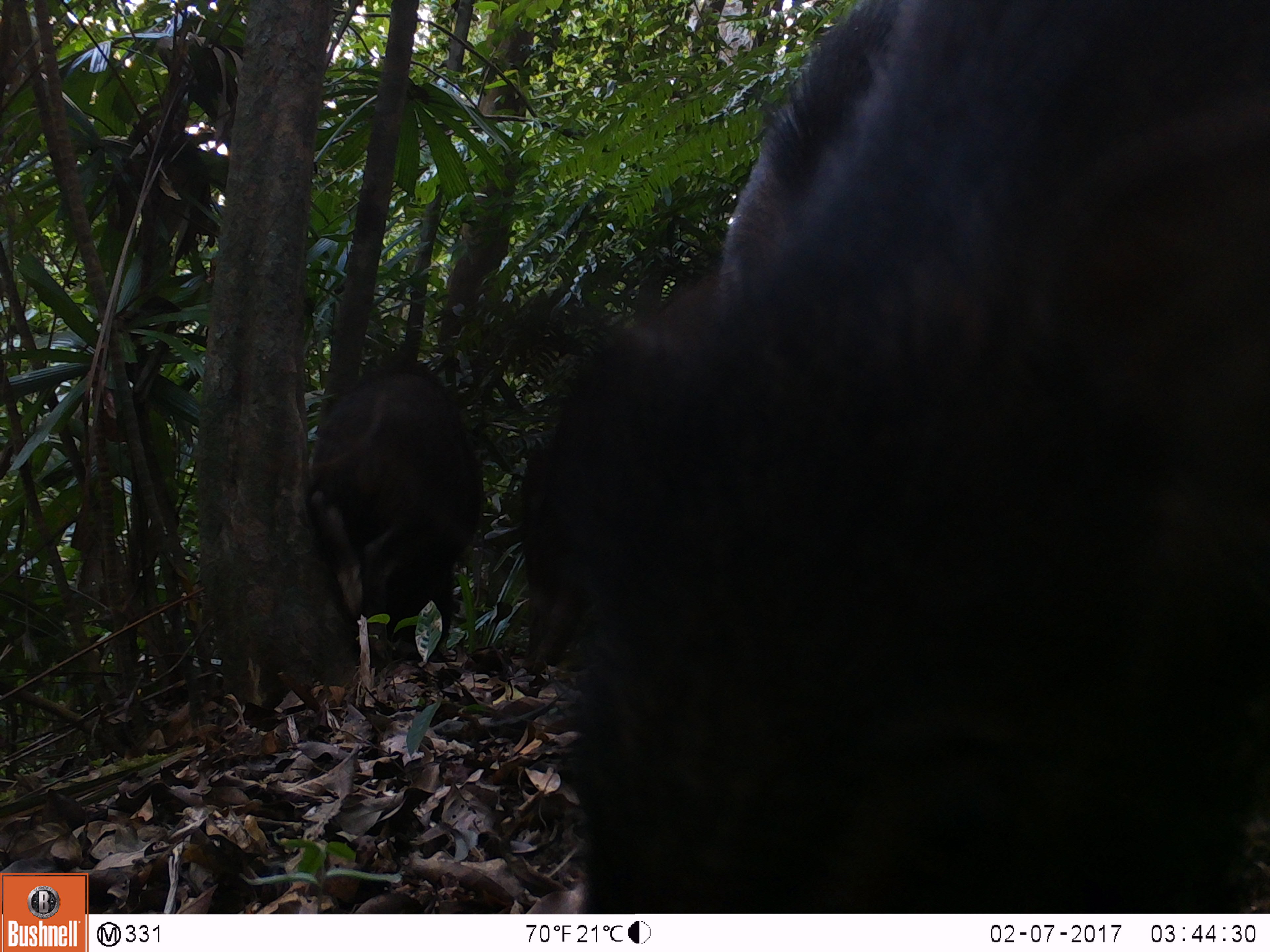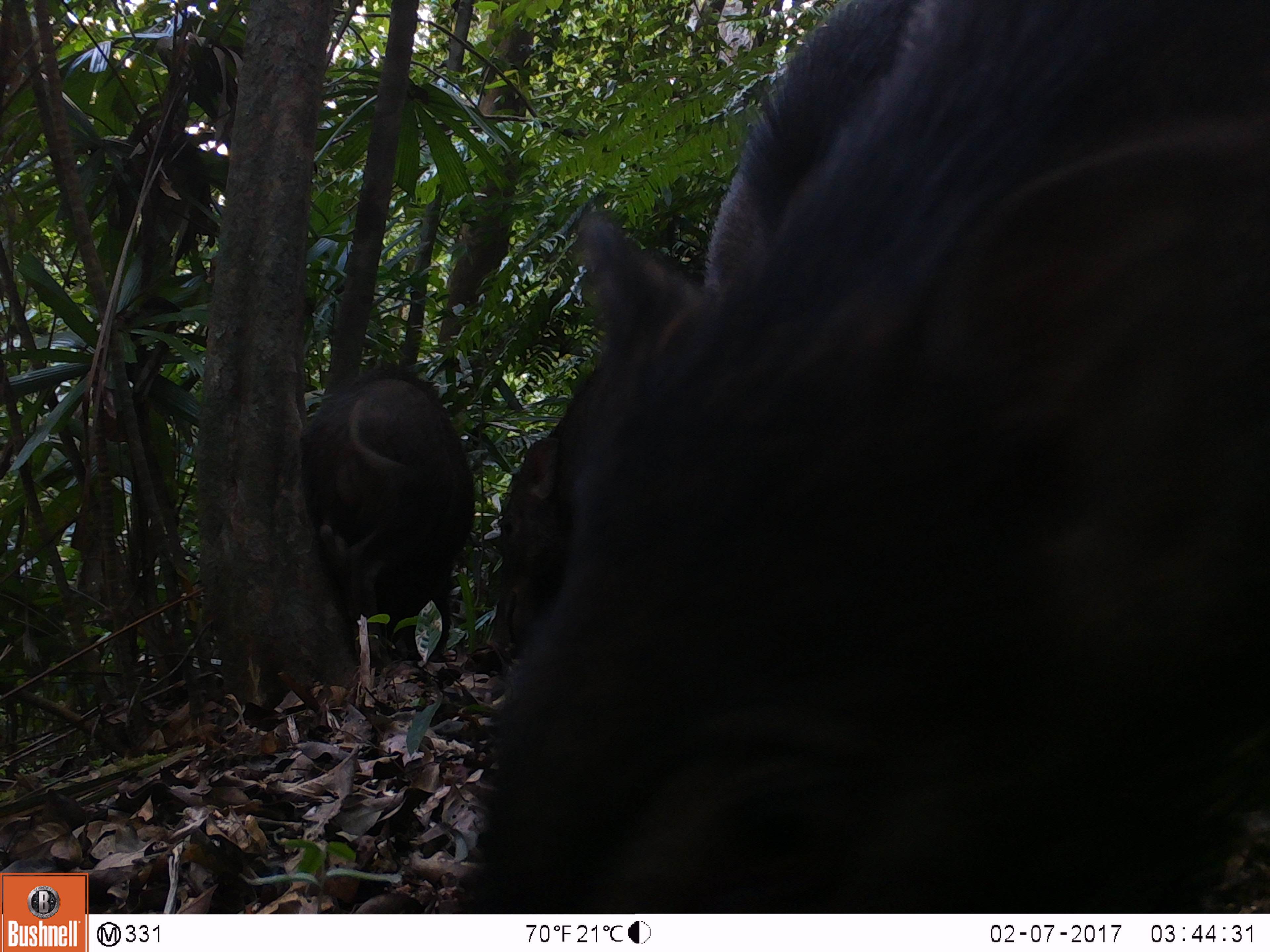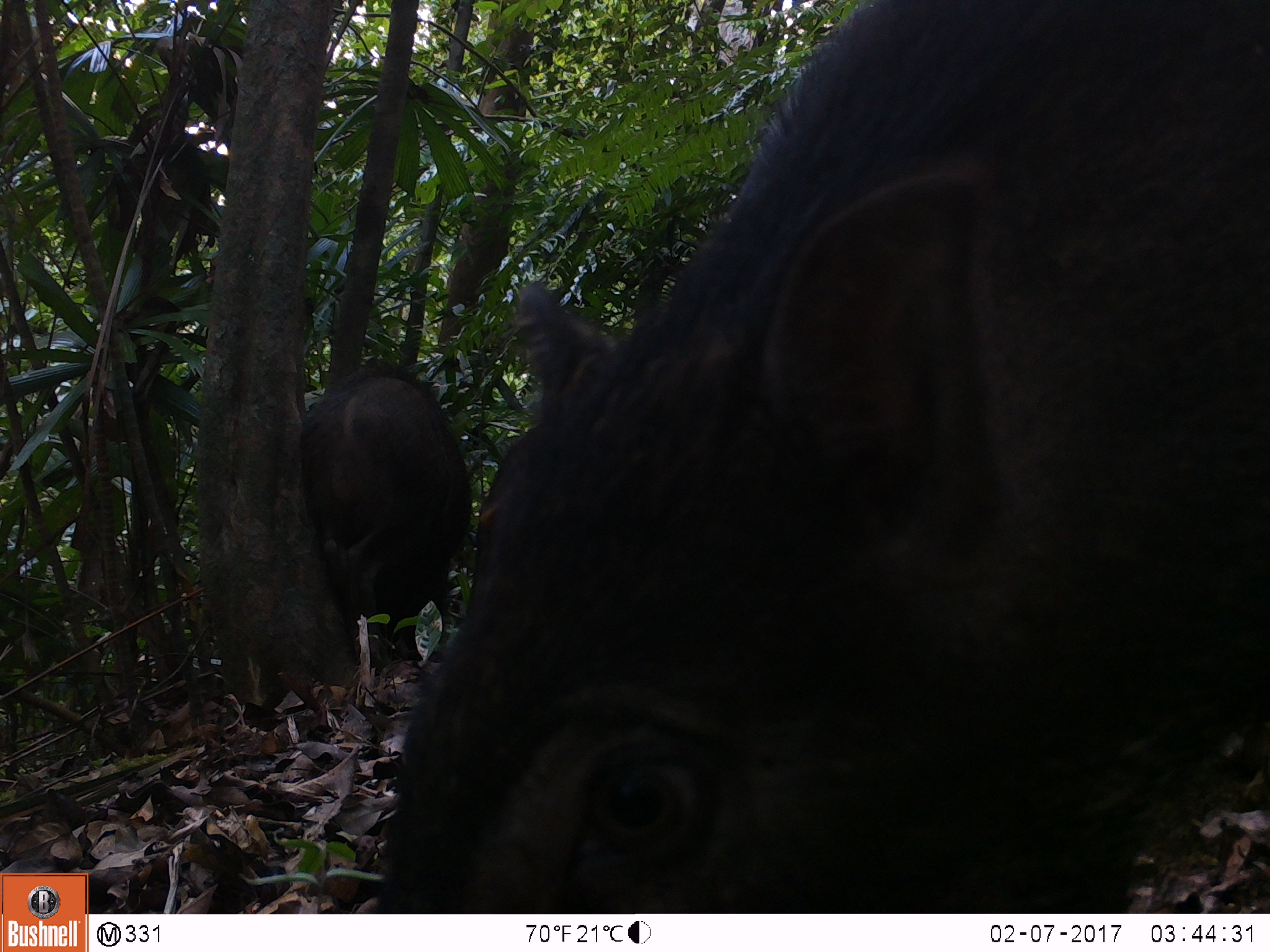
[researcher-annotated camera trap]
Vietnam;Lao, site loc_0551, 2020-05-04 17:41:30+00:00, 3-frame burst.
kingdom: Animalia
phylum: Chordata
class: Mammalia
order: Artiodactyla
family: Suidae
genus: Sus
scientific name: Sus scrofa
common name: eurasian wild pig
Eurasian wild pig (Sus scrofa). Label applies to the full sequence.